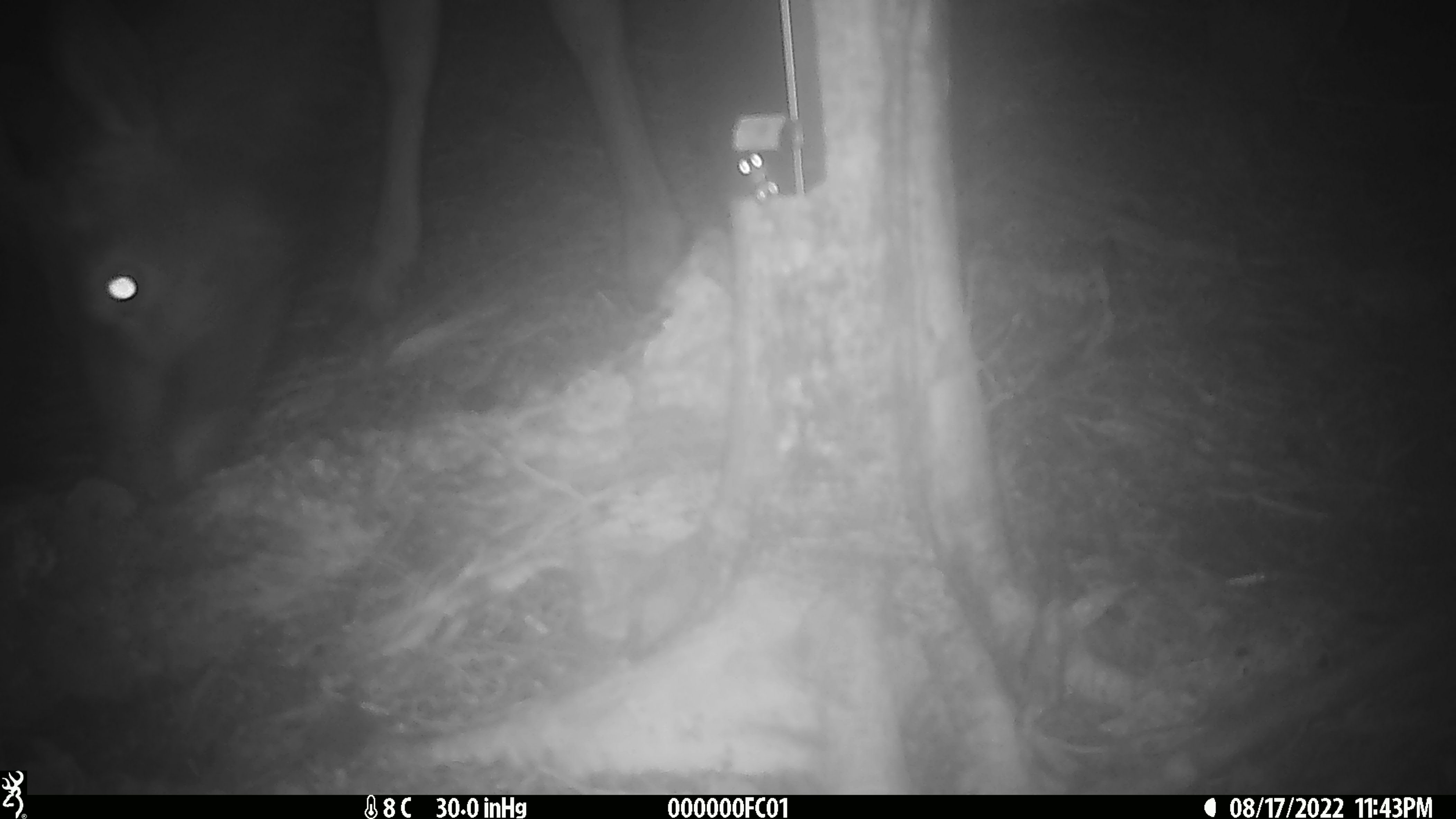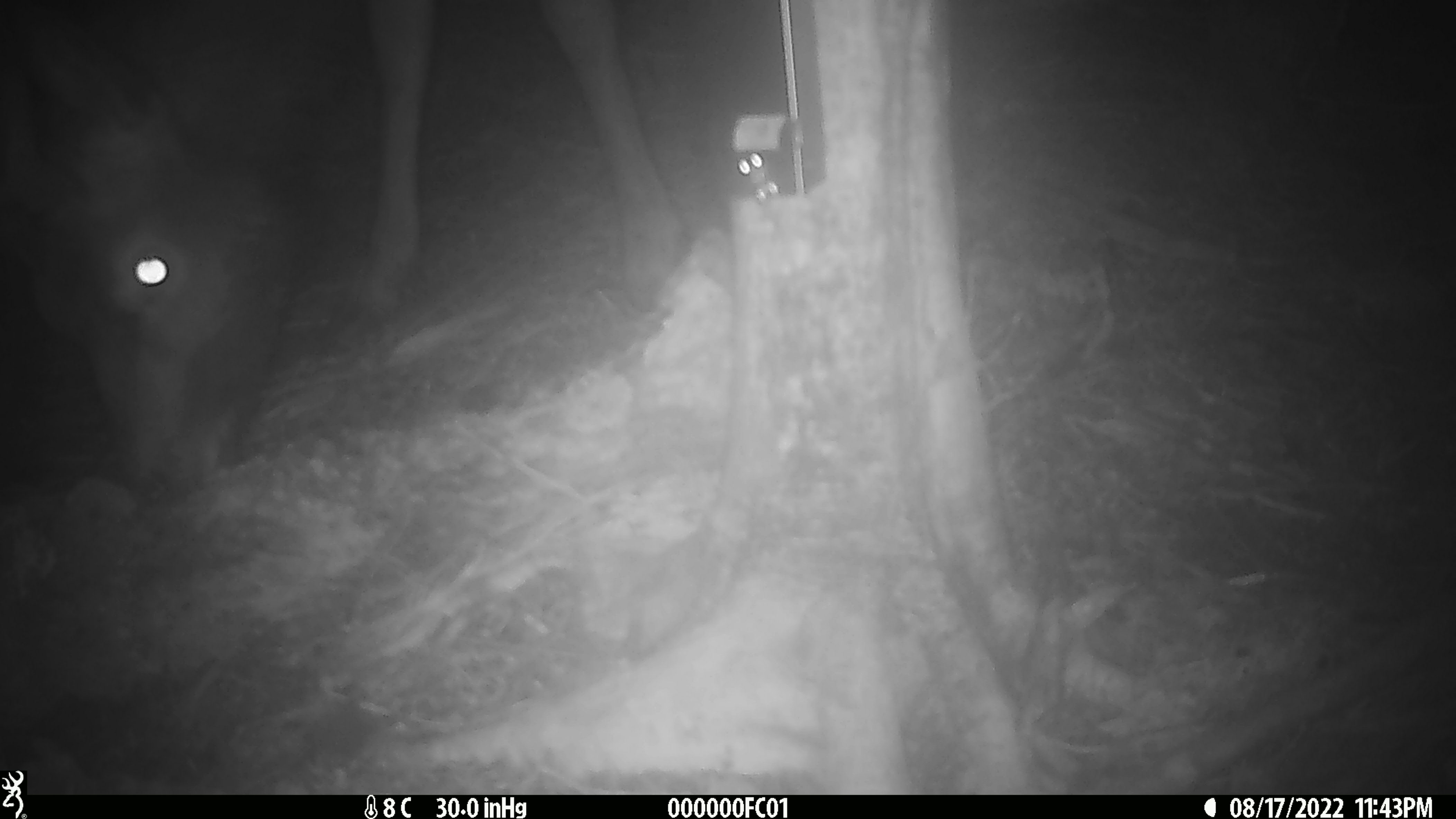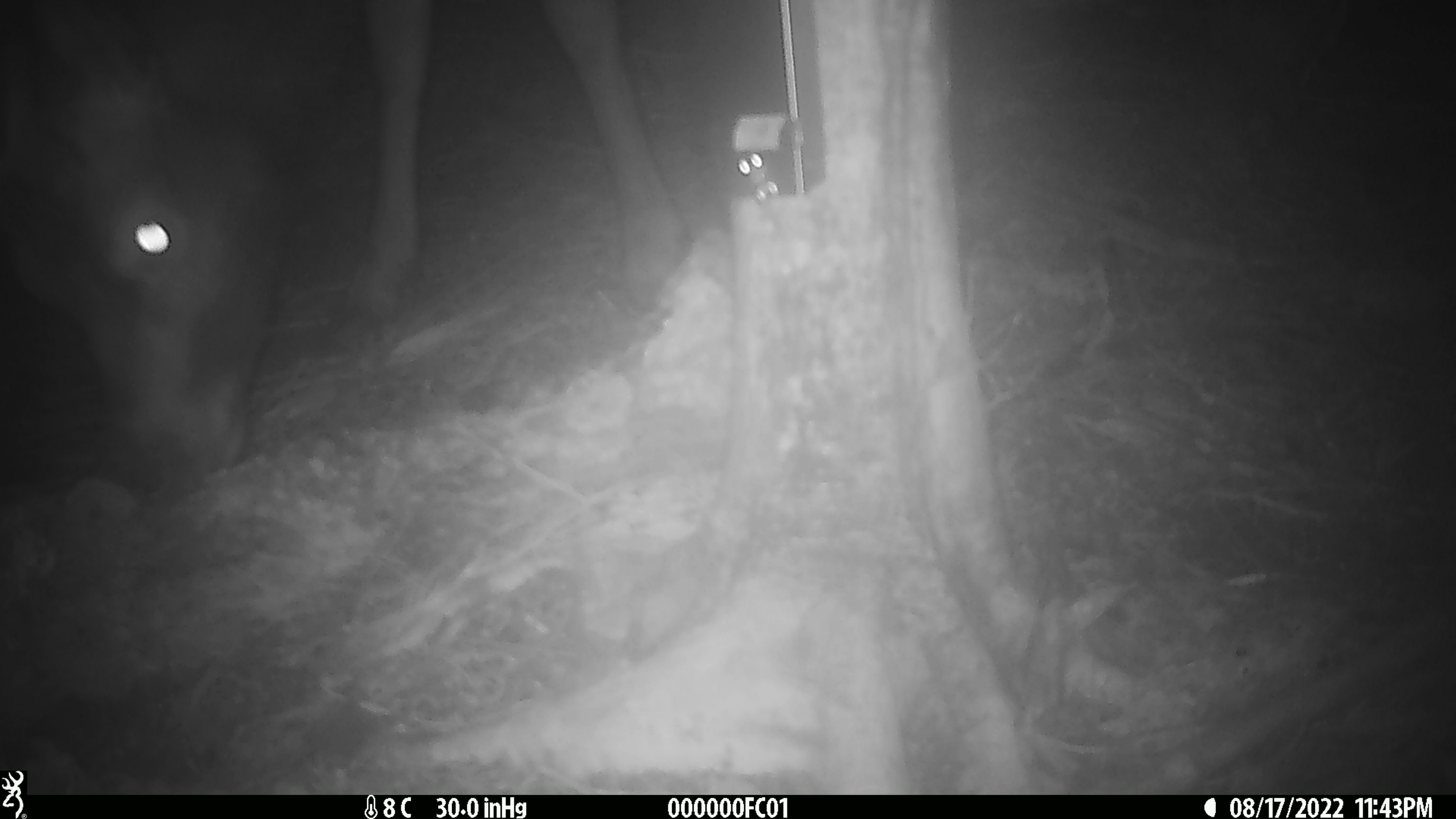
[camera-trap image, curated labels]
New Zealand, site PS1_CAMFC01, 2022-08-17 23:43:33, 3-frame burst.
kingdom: Animalia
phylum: Chordata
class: Mammalia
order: Artiodactyla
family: Cervidae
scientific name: Cervidae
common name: deer